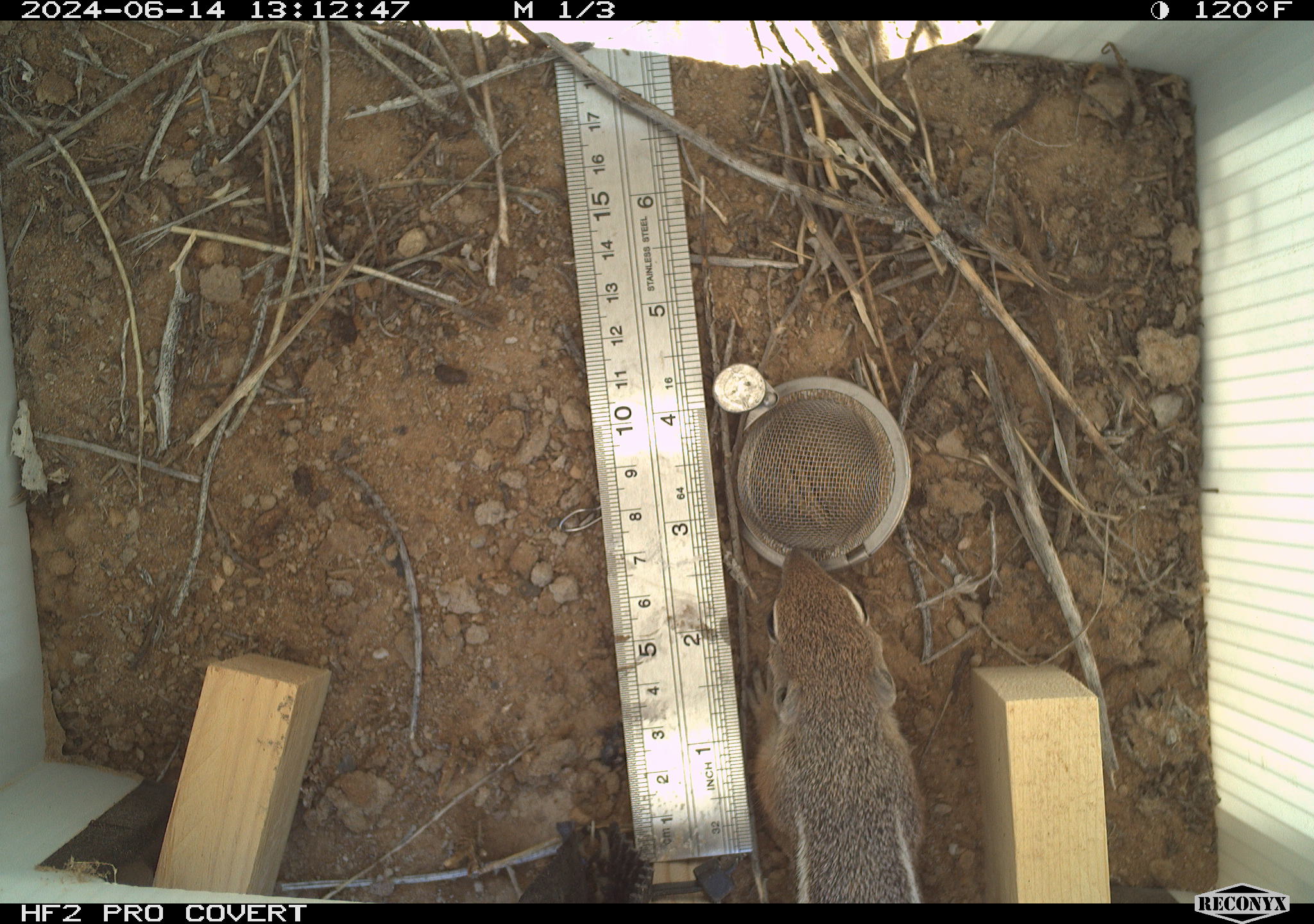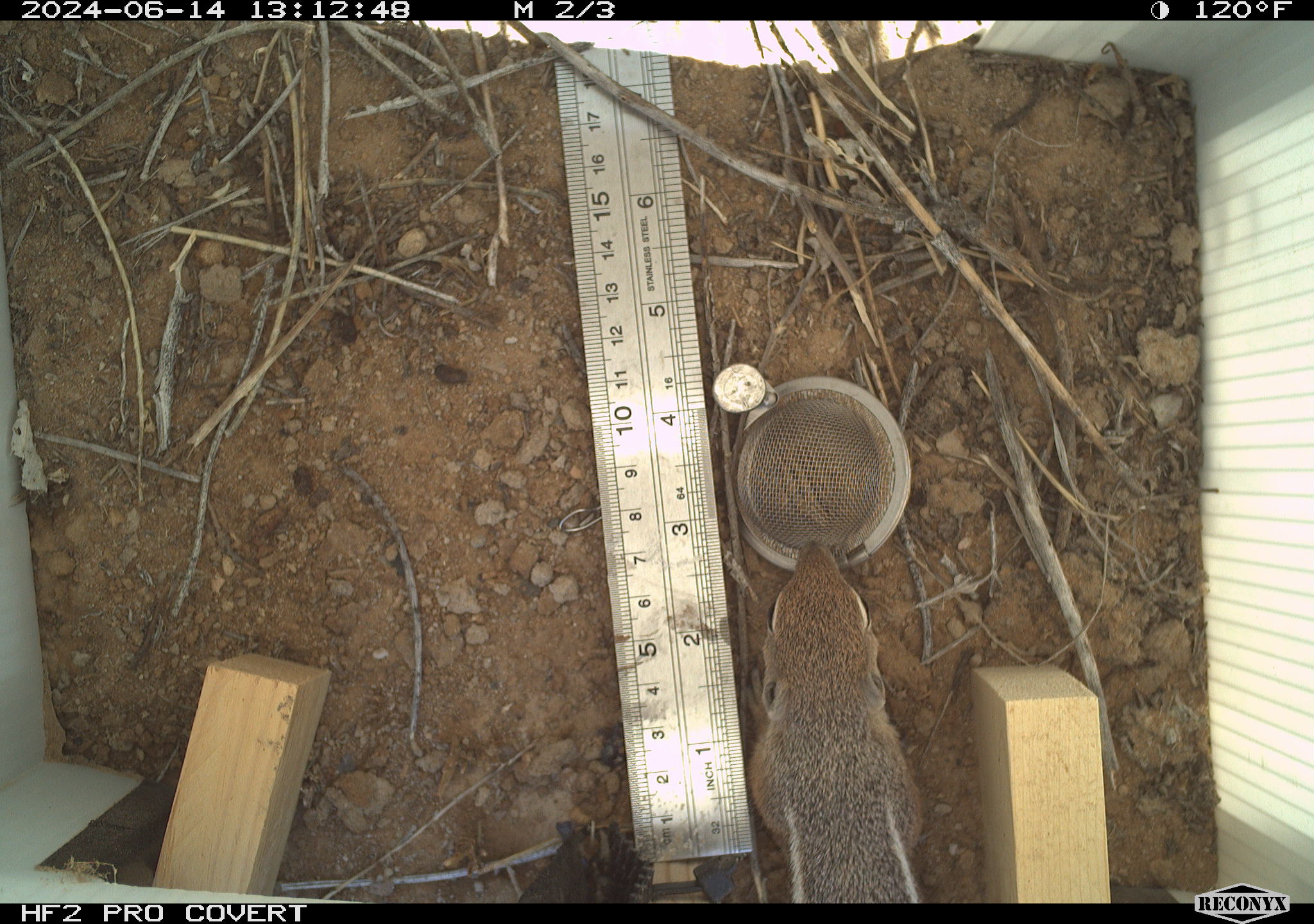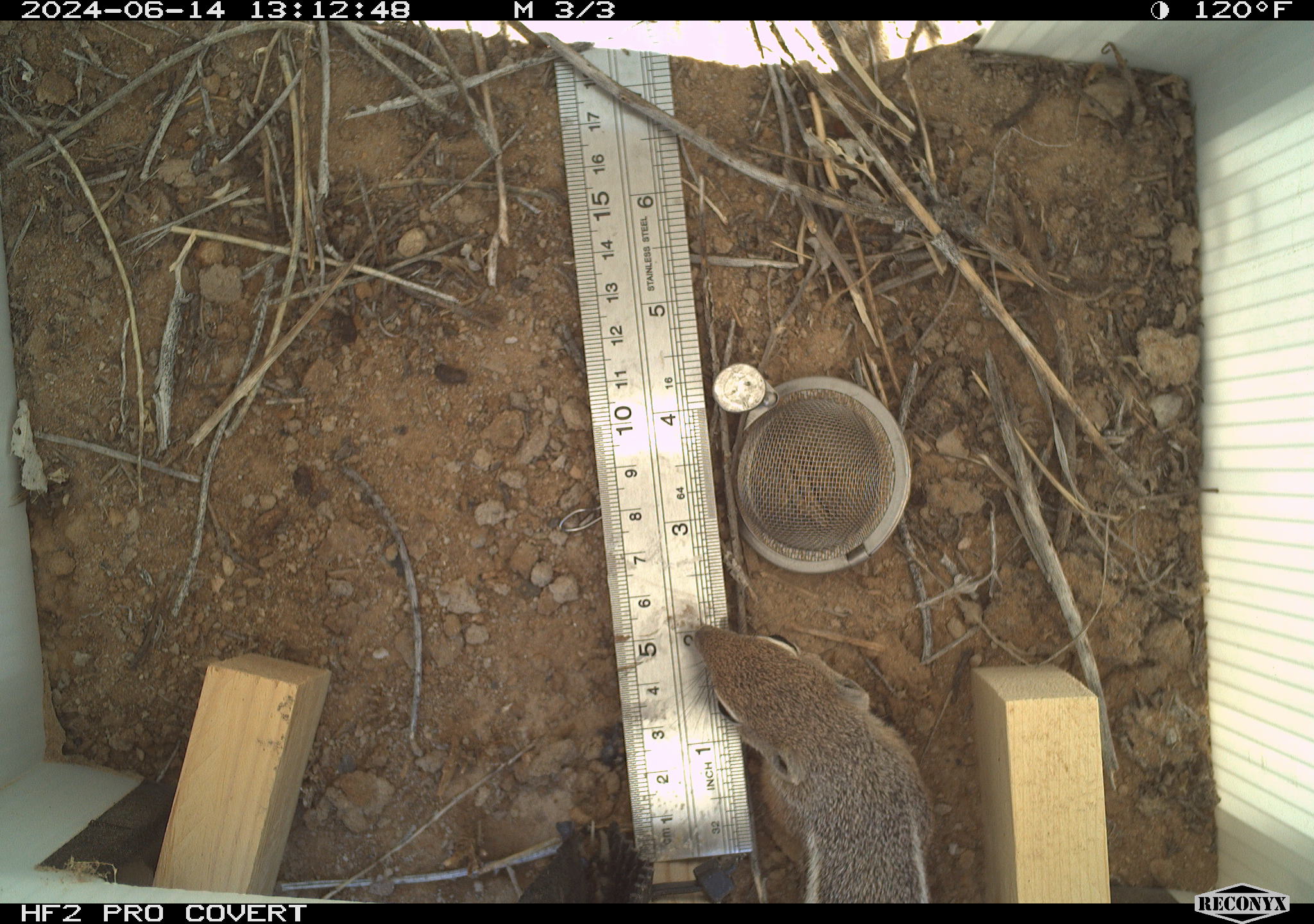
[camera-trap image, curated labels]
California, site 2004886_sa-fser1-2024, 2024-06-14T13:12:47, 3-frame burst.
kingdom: Animalia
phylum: Chordata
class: Mammalia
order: Rodentia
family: Sciuridae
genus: Ammospermophilus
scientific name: Ammospermophilus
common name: antelope ground squirrels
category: ammospermophilus species